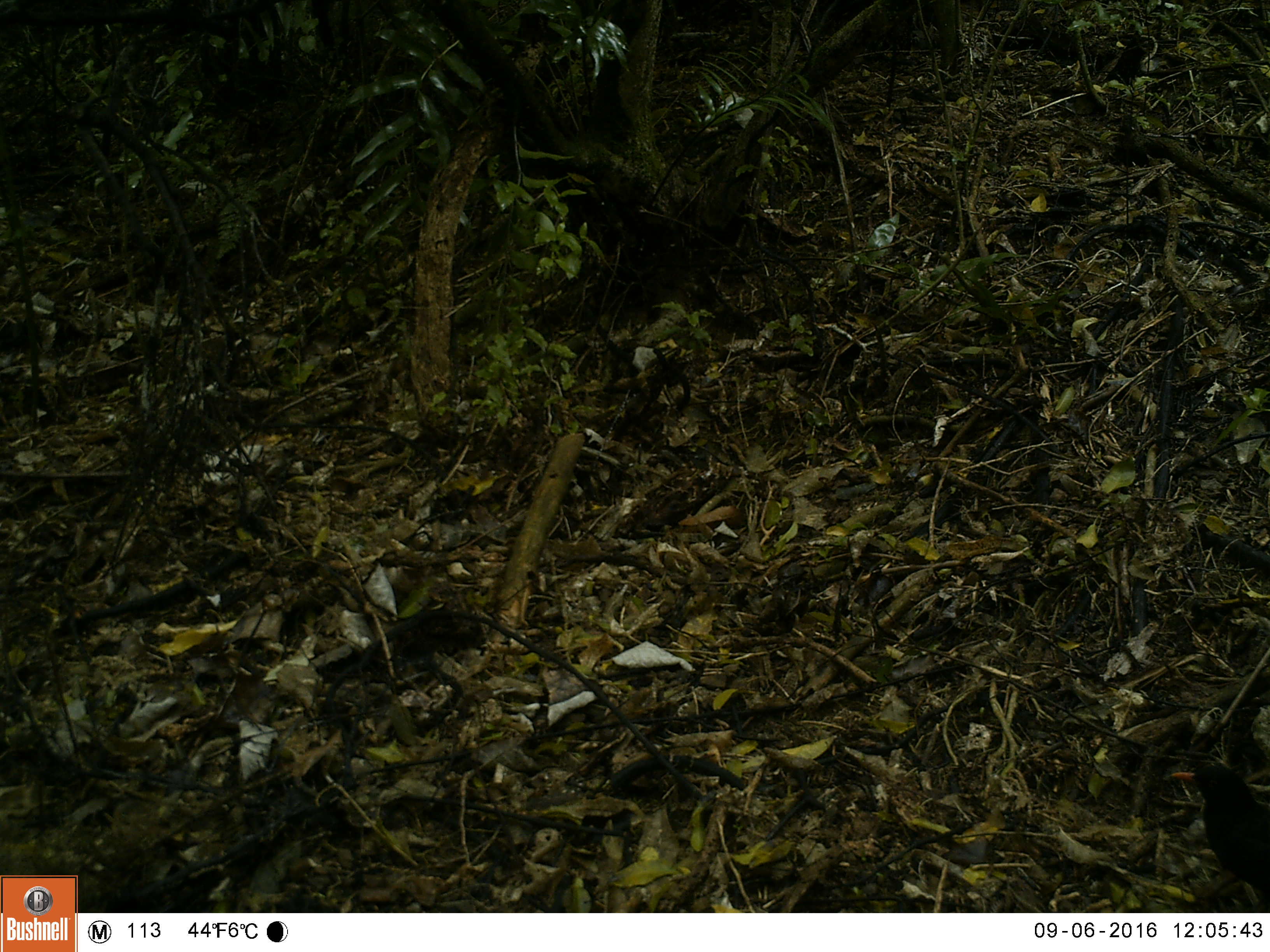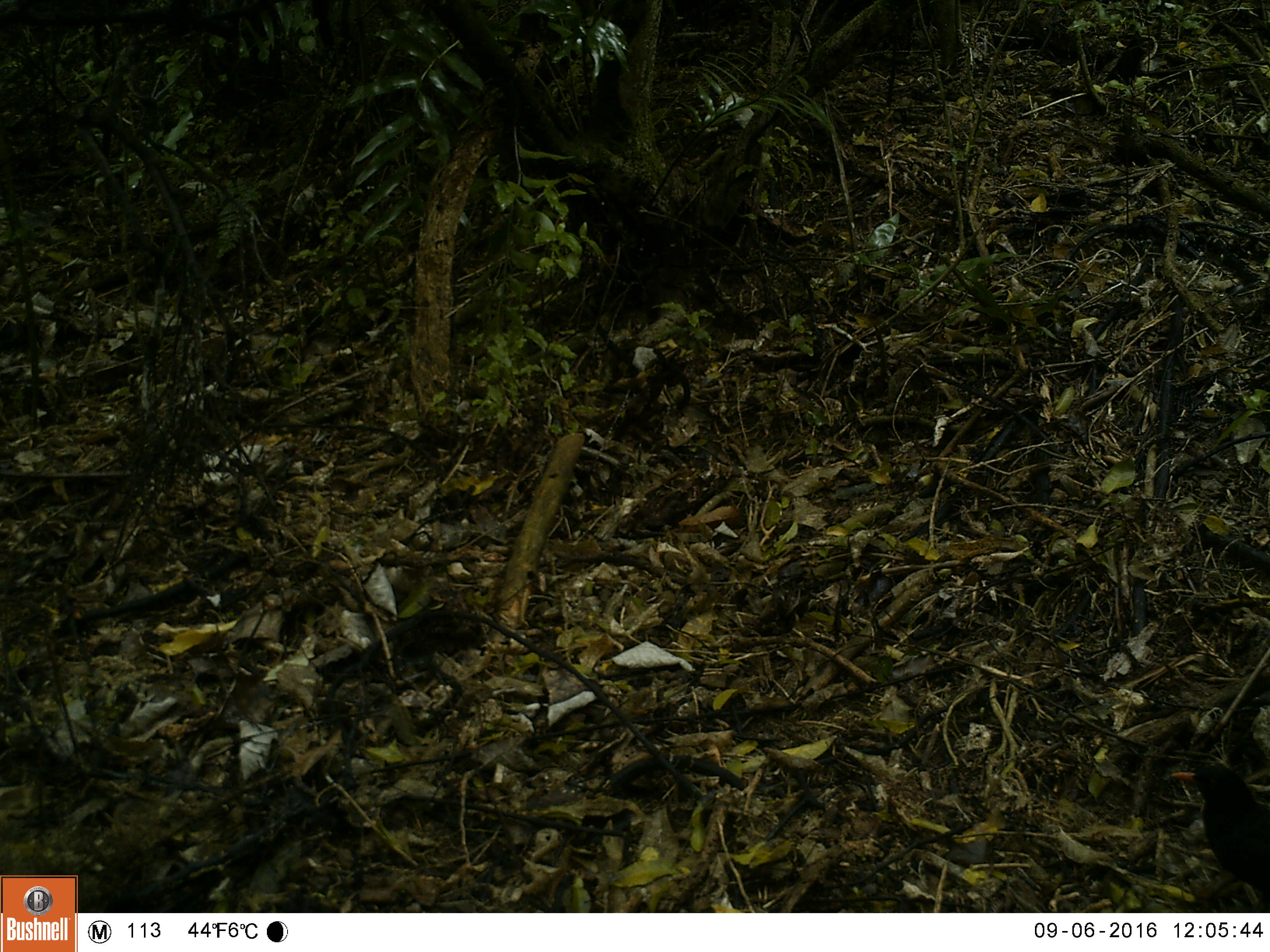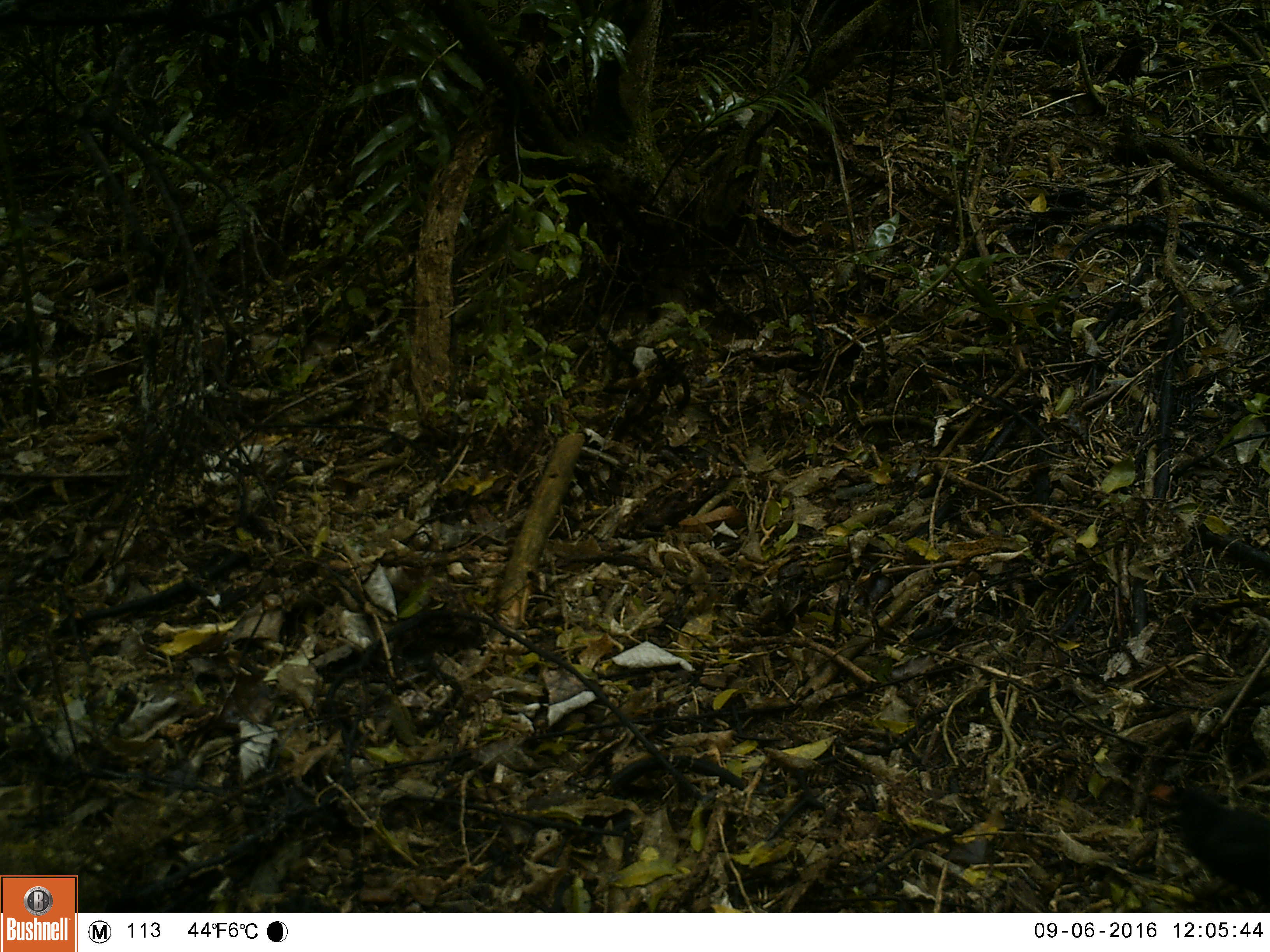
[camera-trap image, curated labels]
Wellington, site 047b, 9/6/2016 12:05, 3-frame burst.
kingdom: Animalia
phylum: Chordata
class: Aves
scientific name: Aves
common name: bird